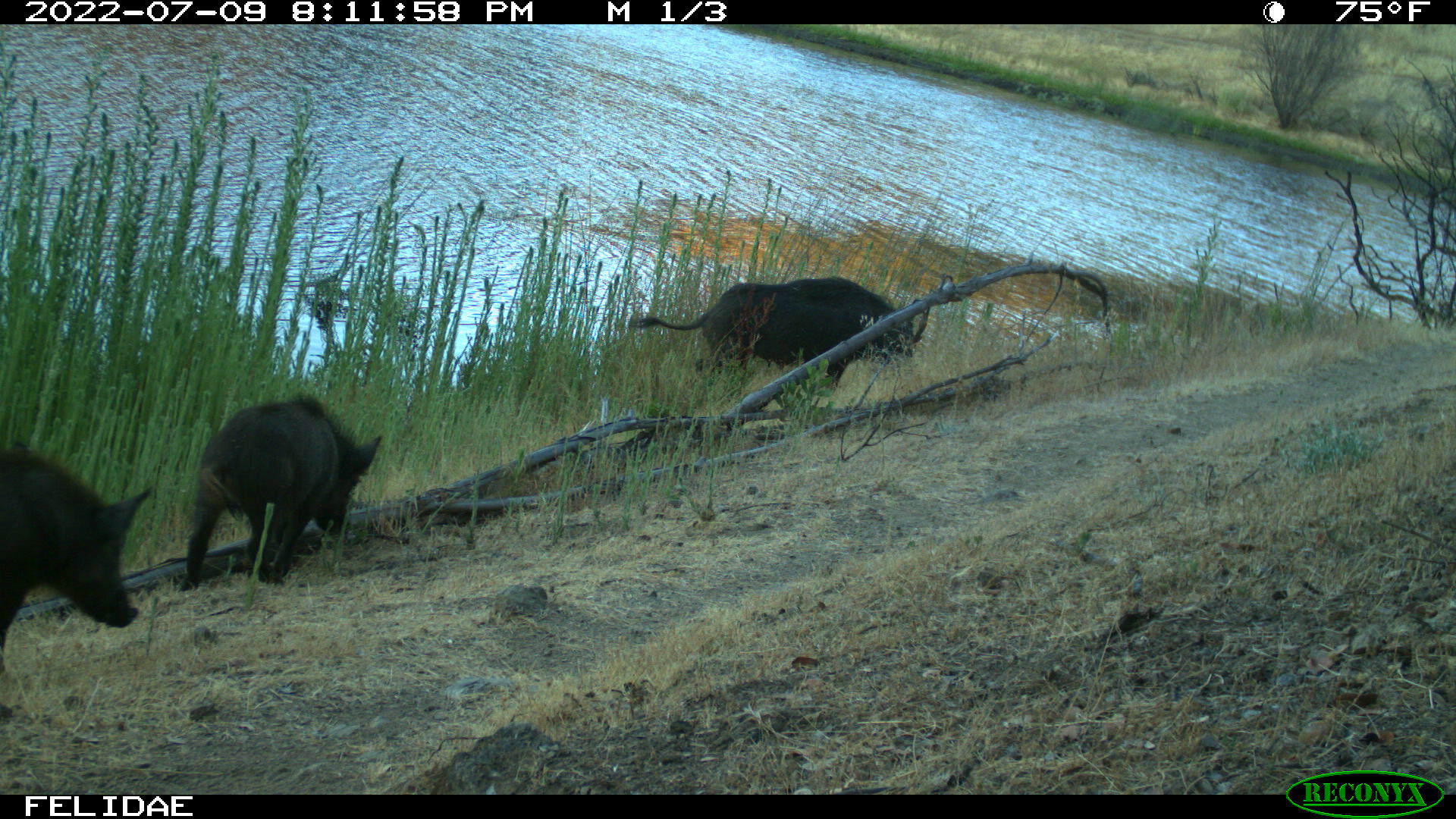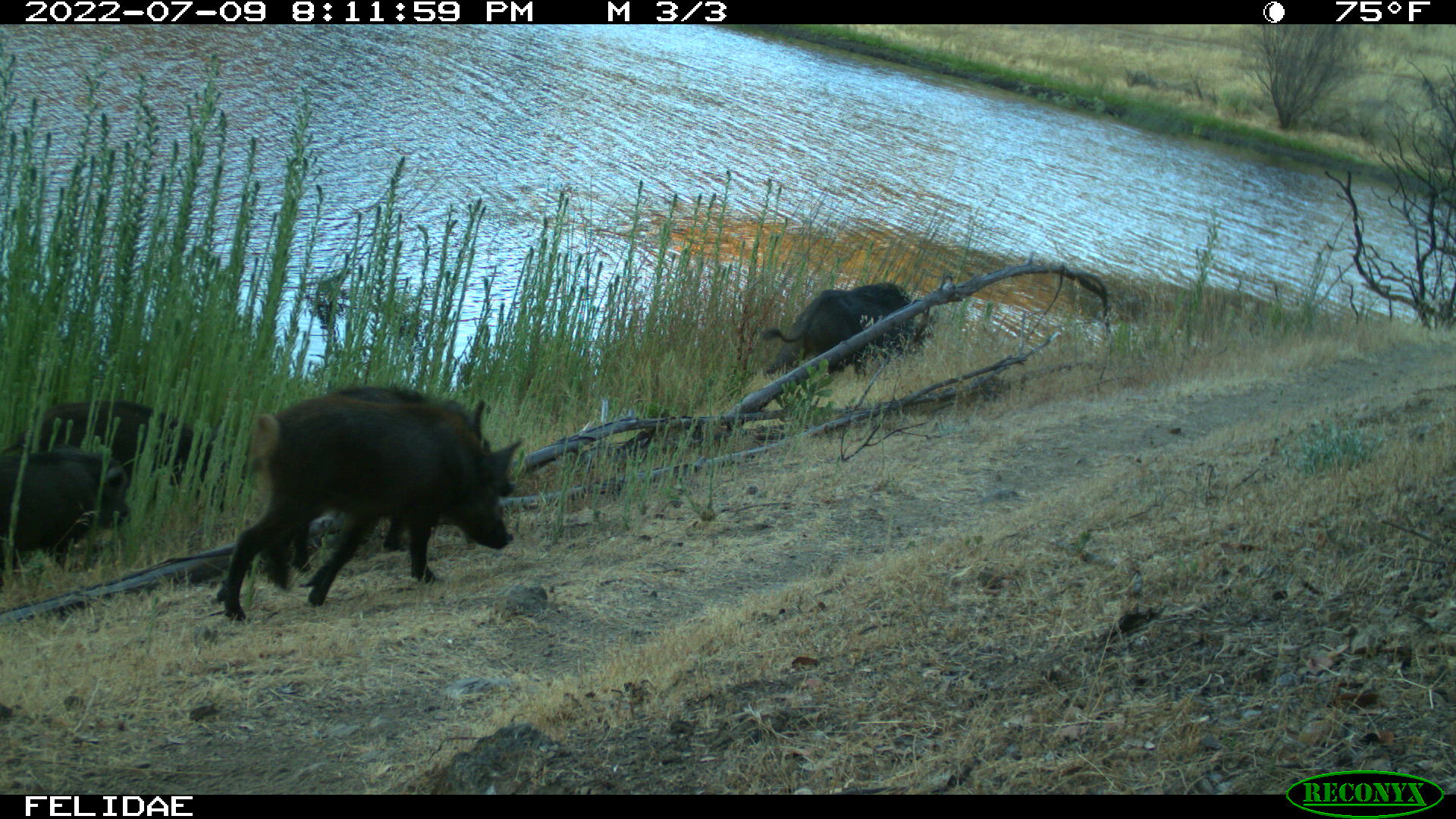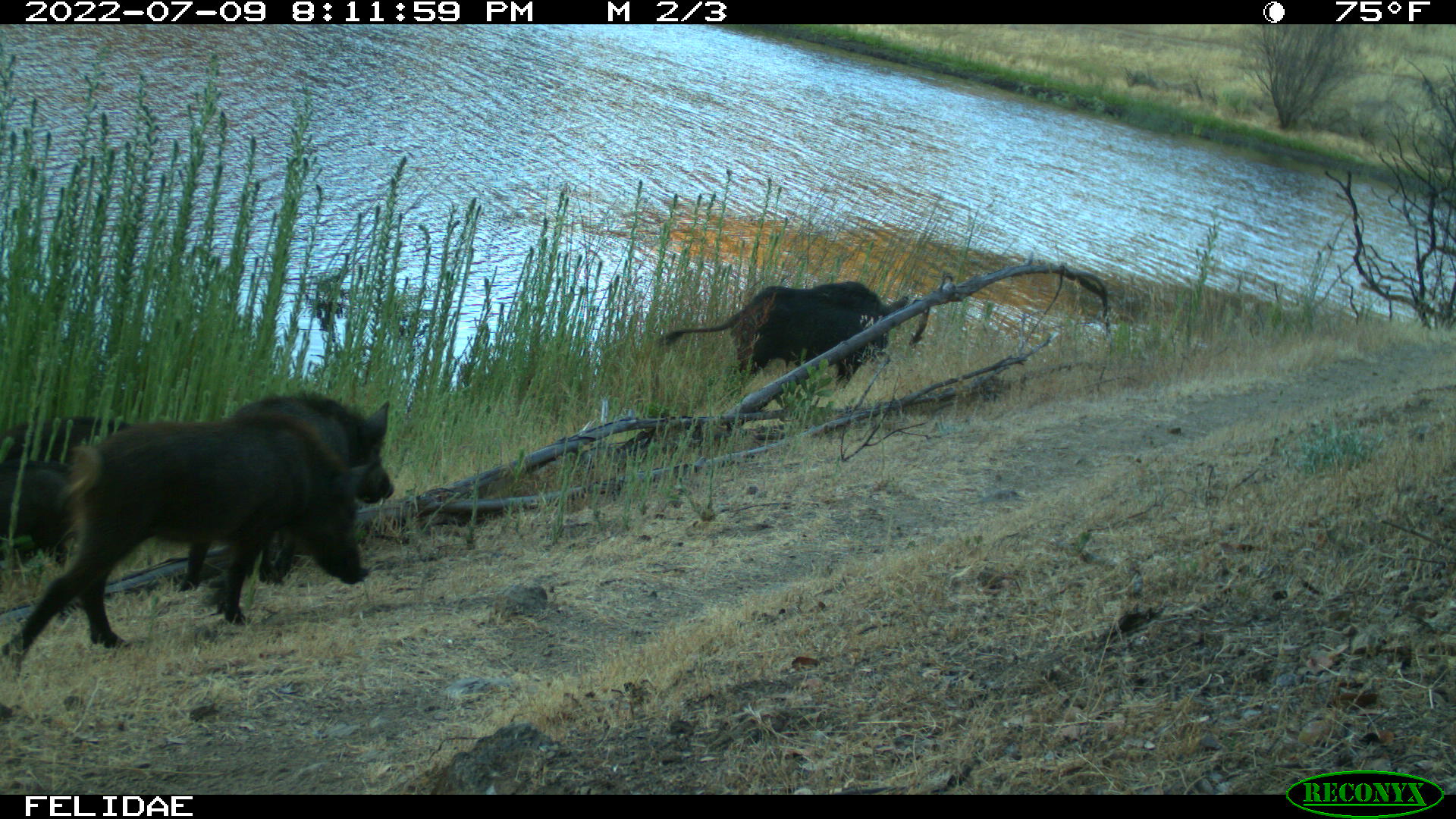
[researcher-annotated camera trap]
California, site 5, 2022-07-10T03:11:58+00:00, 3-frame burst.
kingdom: Animalia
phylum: Chordata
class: Mammalia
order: Artiodactyla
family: Suidae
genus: Sus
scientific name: Sus scrofa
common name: wild boar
Wild boar (Sus scrofa).